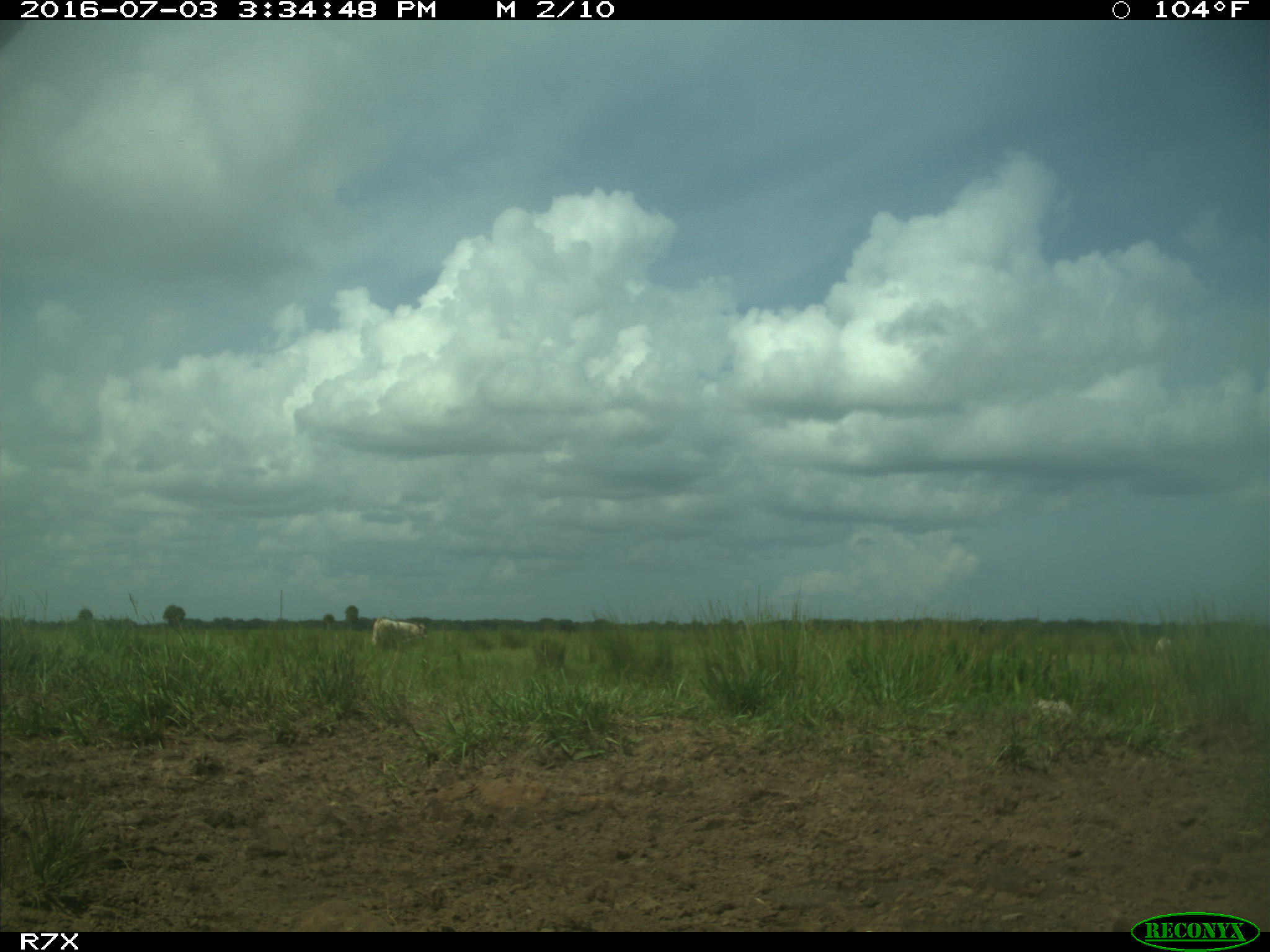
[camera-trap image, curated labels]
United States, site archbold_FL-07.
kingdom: Animalia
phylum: Chordata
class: Mammalia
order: Artiodactyla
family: Bovidae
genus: Bos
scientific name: Bos taurus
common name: domestic cow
Bos taurus (domestic cow).